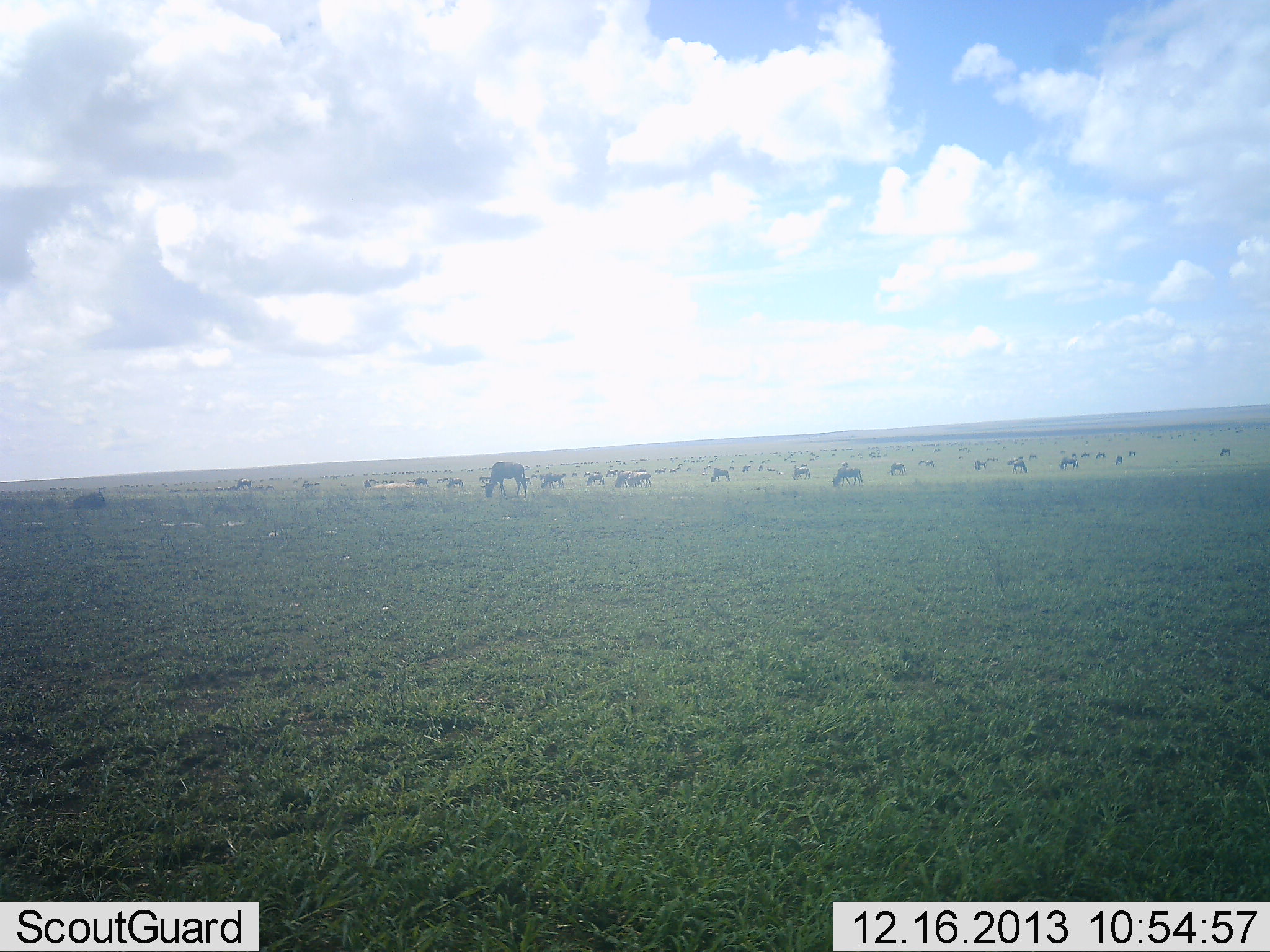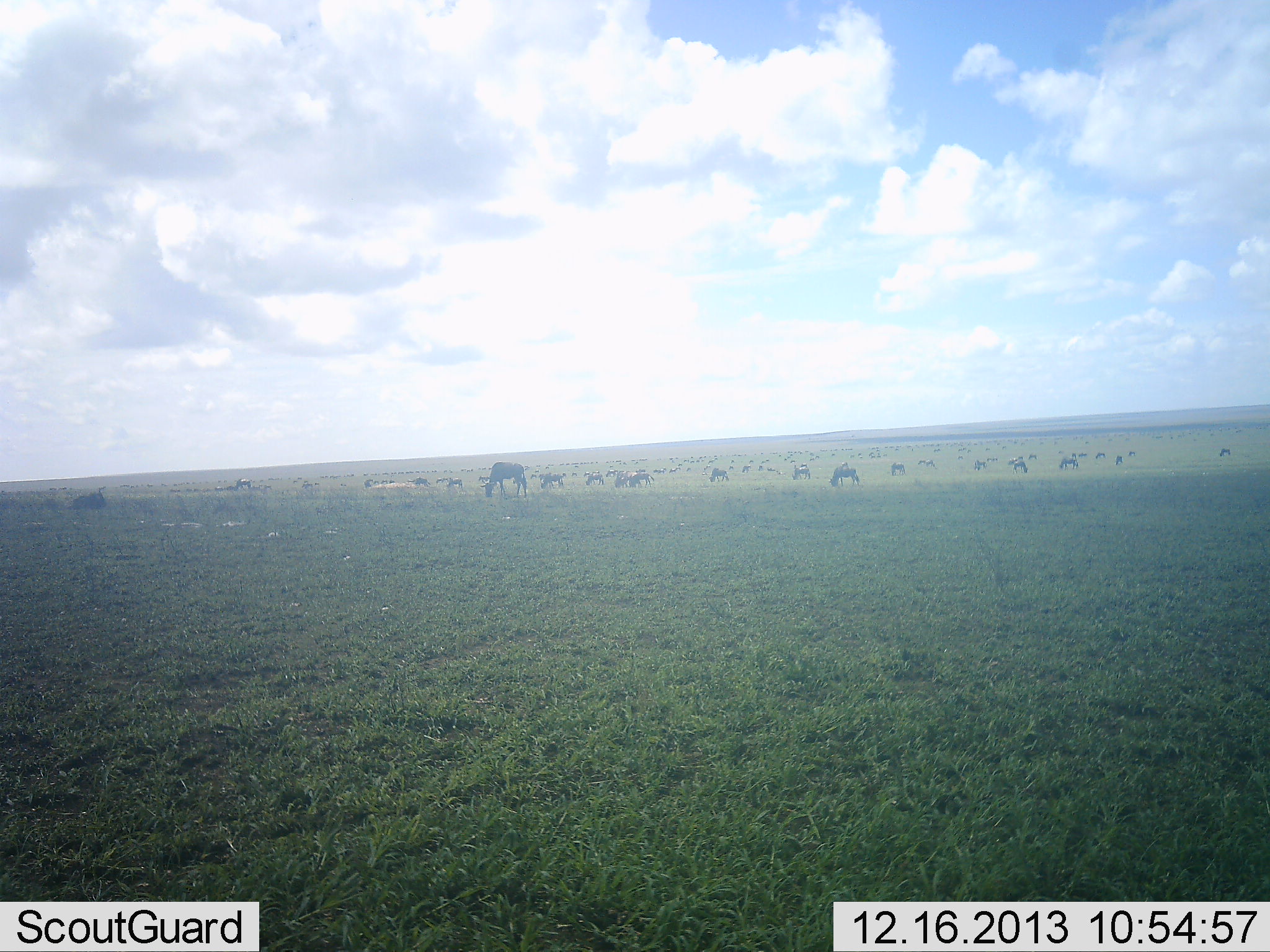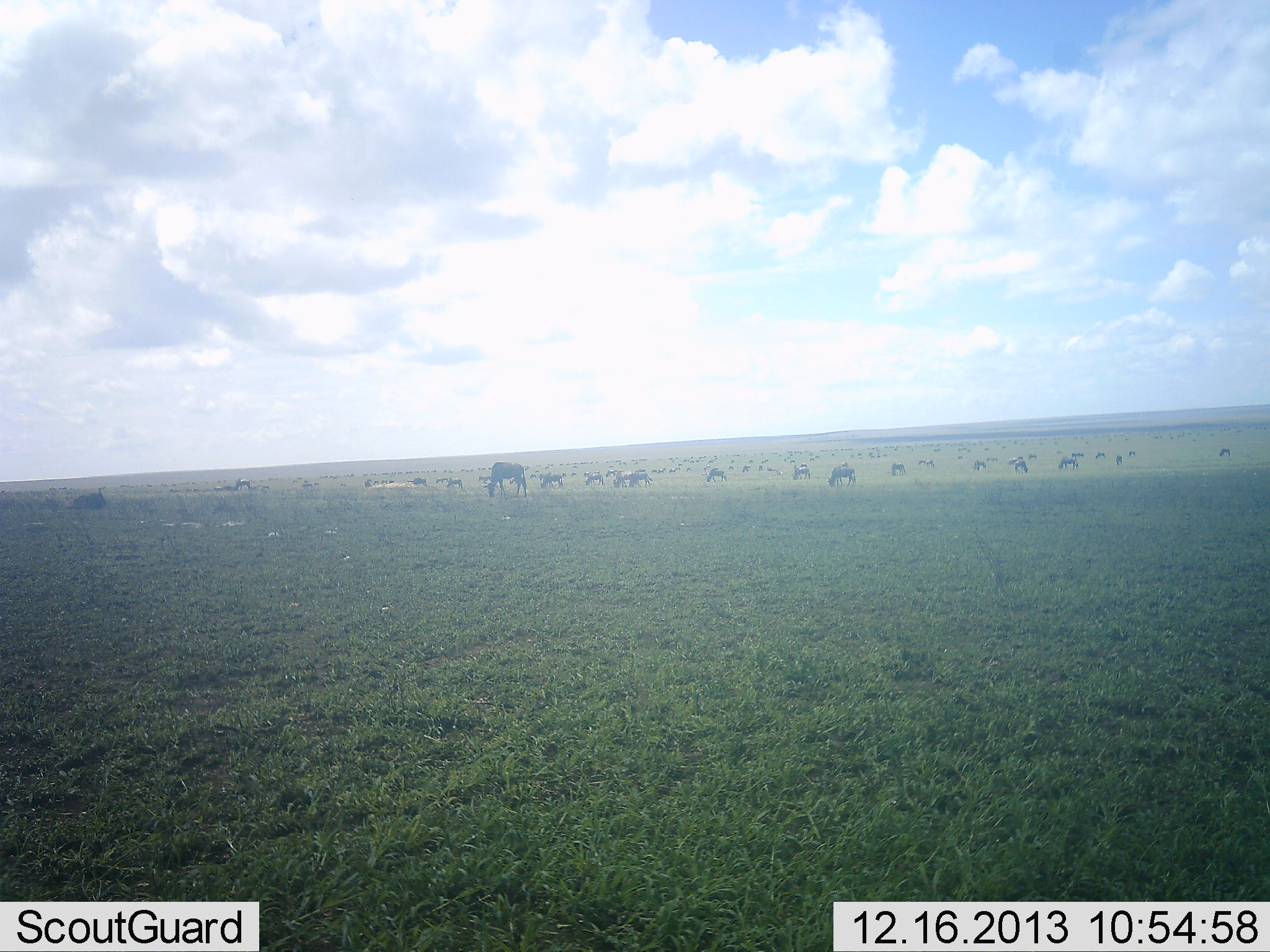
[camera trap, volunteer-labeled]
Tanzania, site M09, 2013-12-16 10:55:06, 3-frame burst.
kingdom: Animalia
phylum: Chordata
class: Mammalia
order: Artiodactyla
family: Bovidae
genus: Connochaetes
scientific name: Connochaetes taurinus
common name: blue wildebeest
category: wildebeest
Wildebeest (blue wildebeest) (Connochaetes taurinus), count 51+. Behavior (volunteer vote fractions): standing 50%, resting 0%, moving 30%, interacting 0%. Young present (vote fraction): 0%. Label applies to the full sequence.